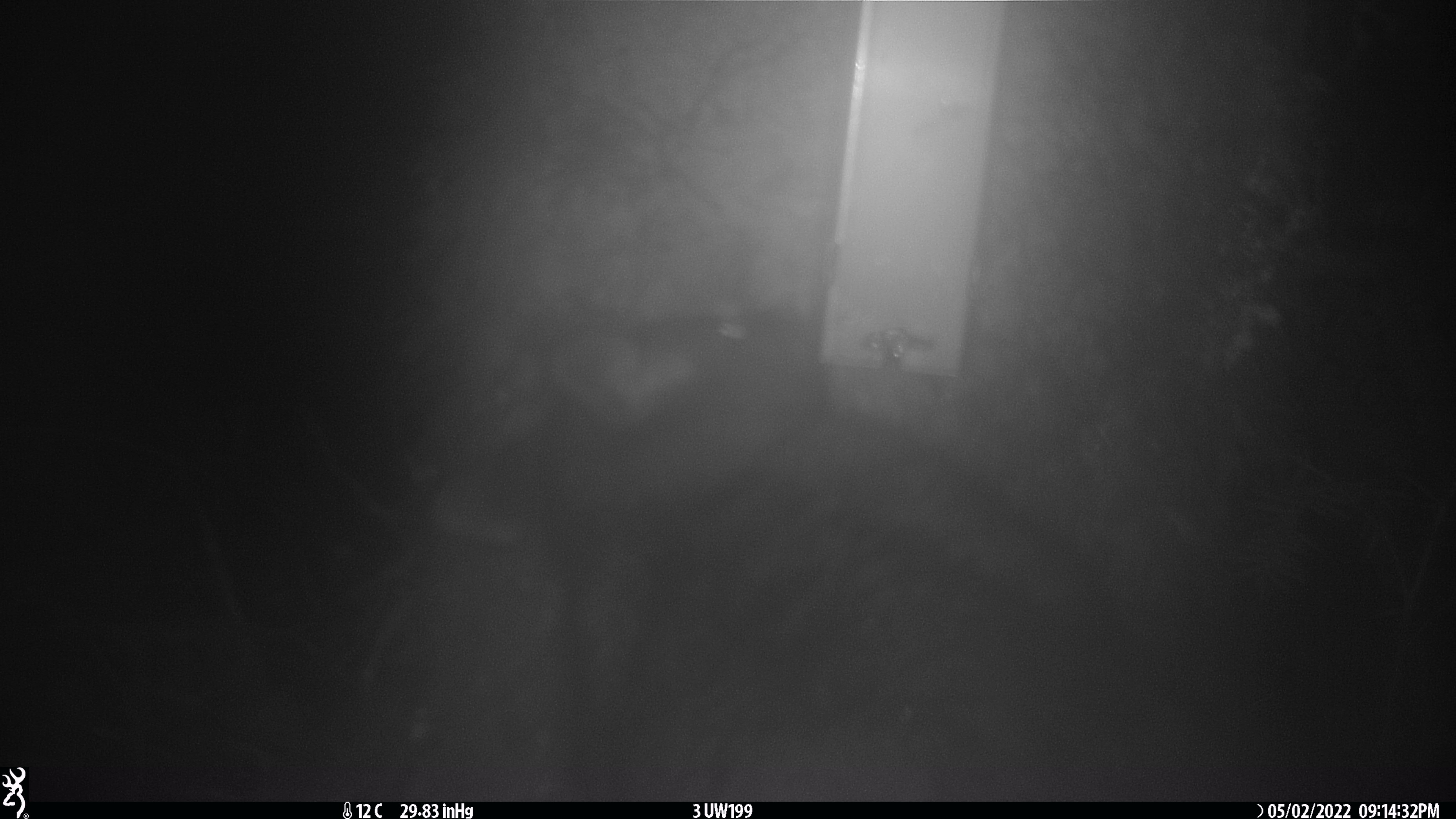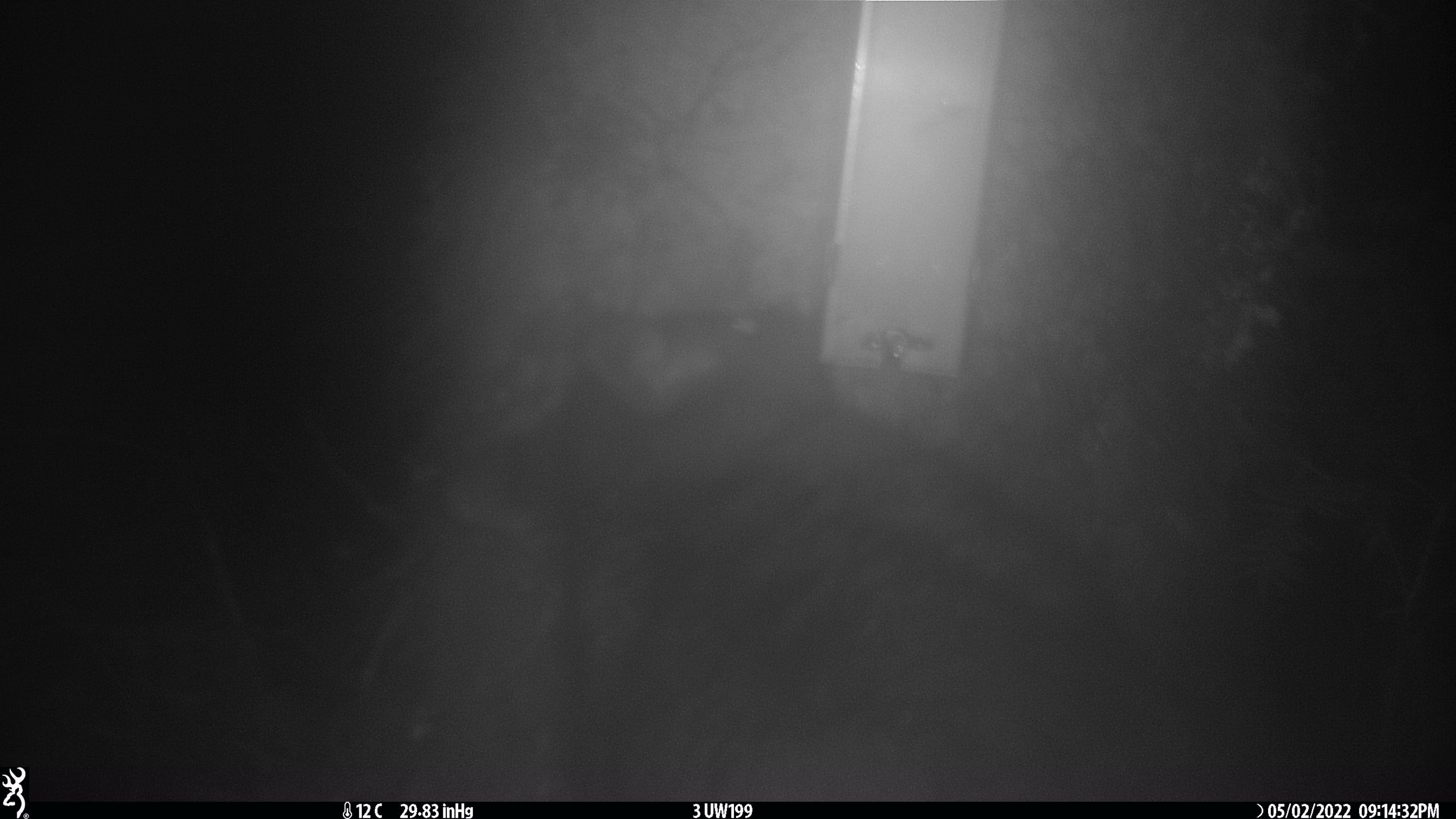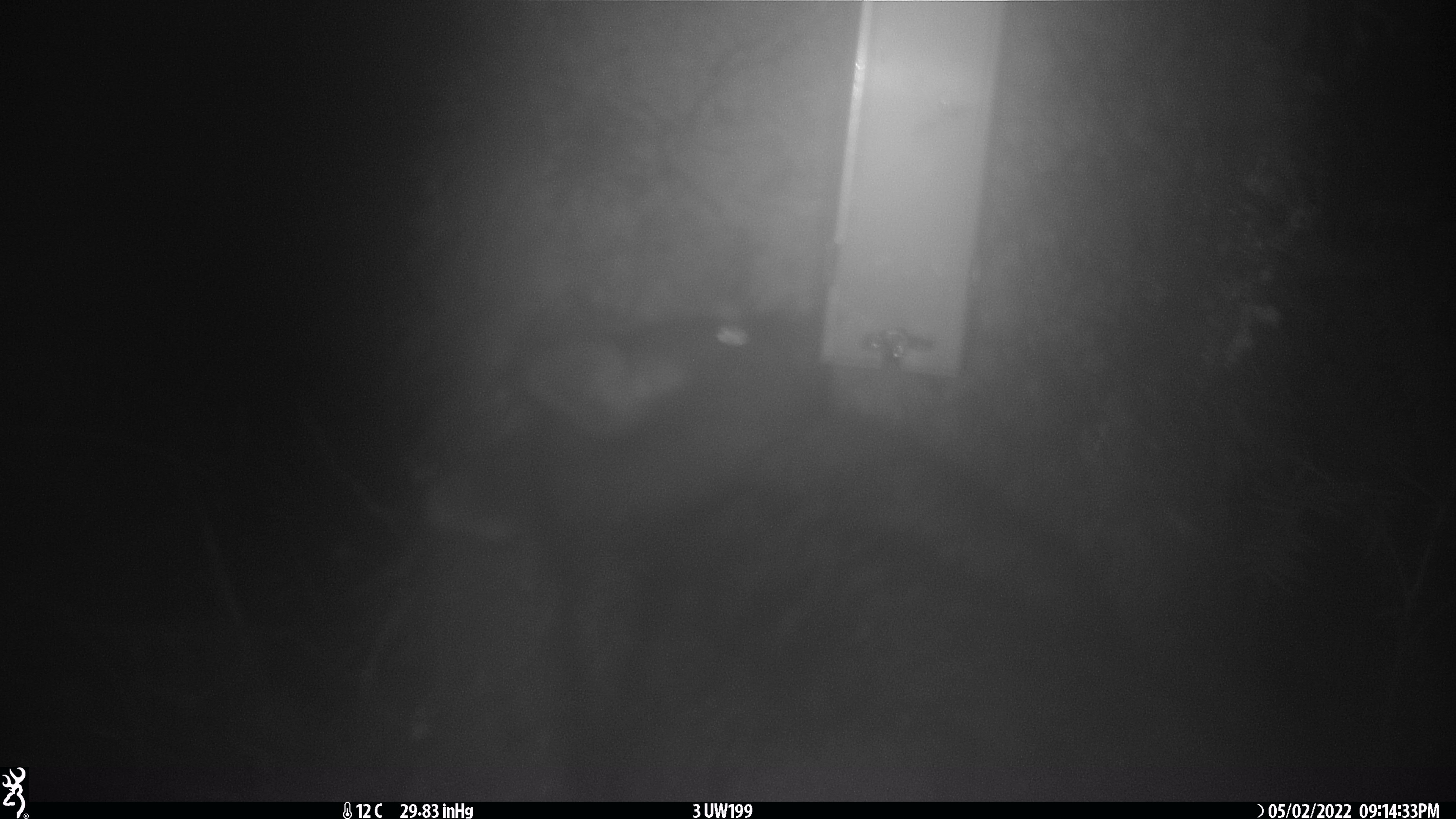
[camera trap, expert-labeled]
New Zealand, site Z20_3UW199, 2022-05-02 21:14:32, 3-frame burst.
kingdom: Animalia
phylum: Chordata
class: Mammalia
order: Diprotodontia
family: Phalangeridae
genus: Trichosurus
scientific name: Trichosurus vulpecula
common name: common brushtail possum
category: possum